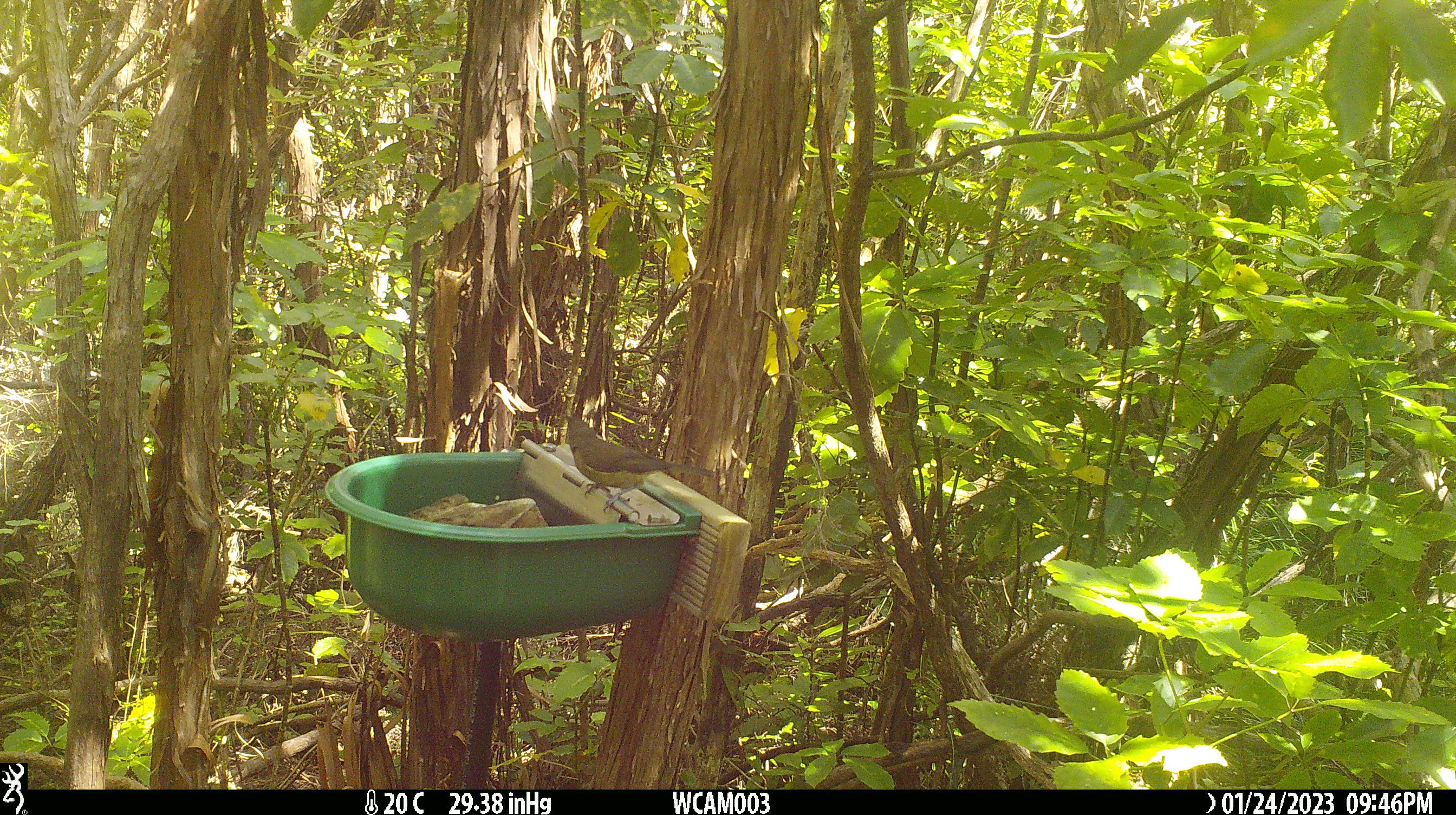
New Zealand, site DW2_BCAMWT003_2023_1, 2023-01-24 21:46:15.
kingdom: Animalia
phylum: Chordata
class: Aves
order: Passeriformes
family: Meliphagidae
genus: Anthornis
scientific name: Anthornis melanura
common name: new zealand bellbird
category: bellbird